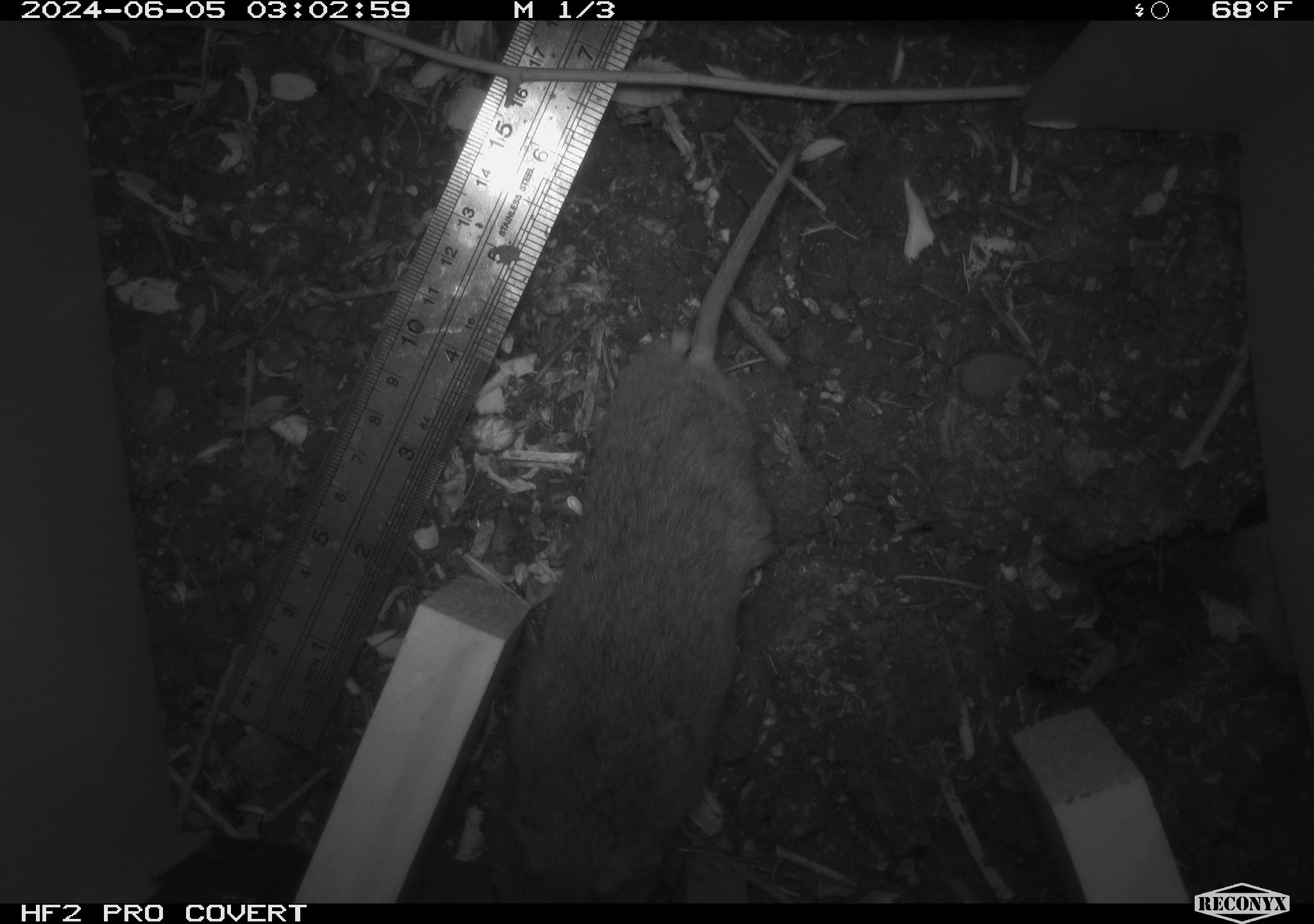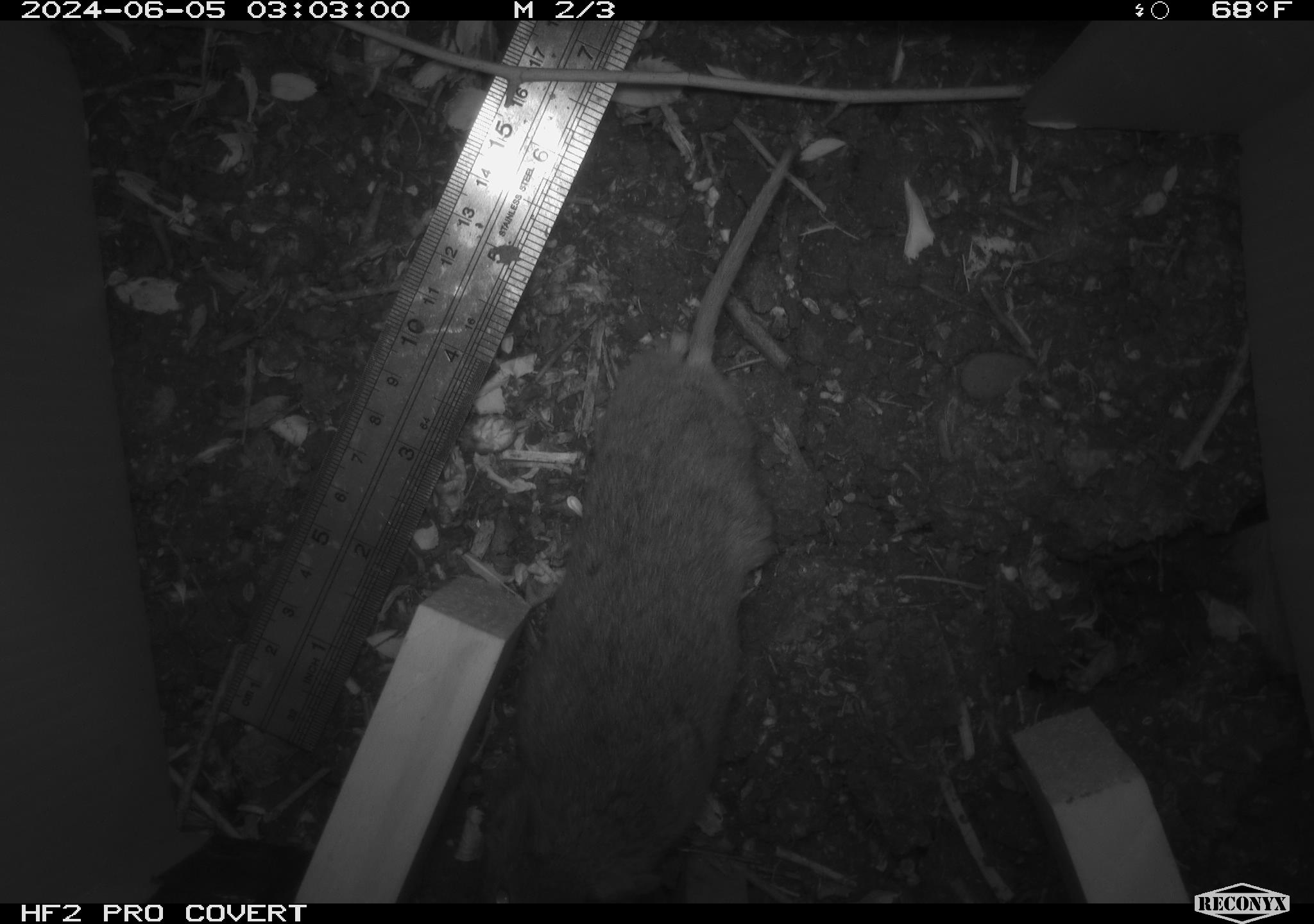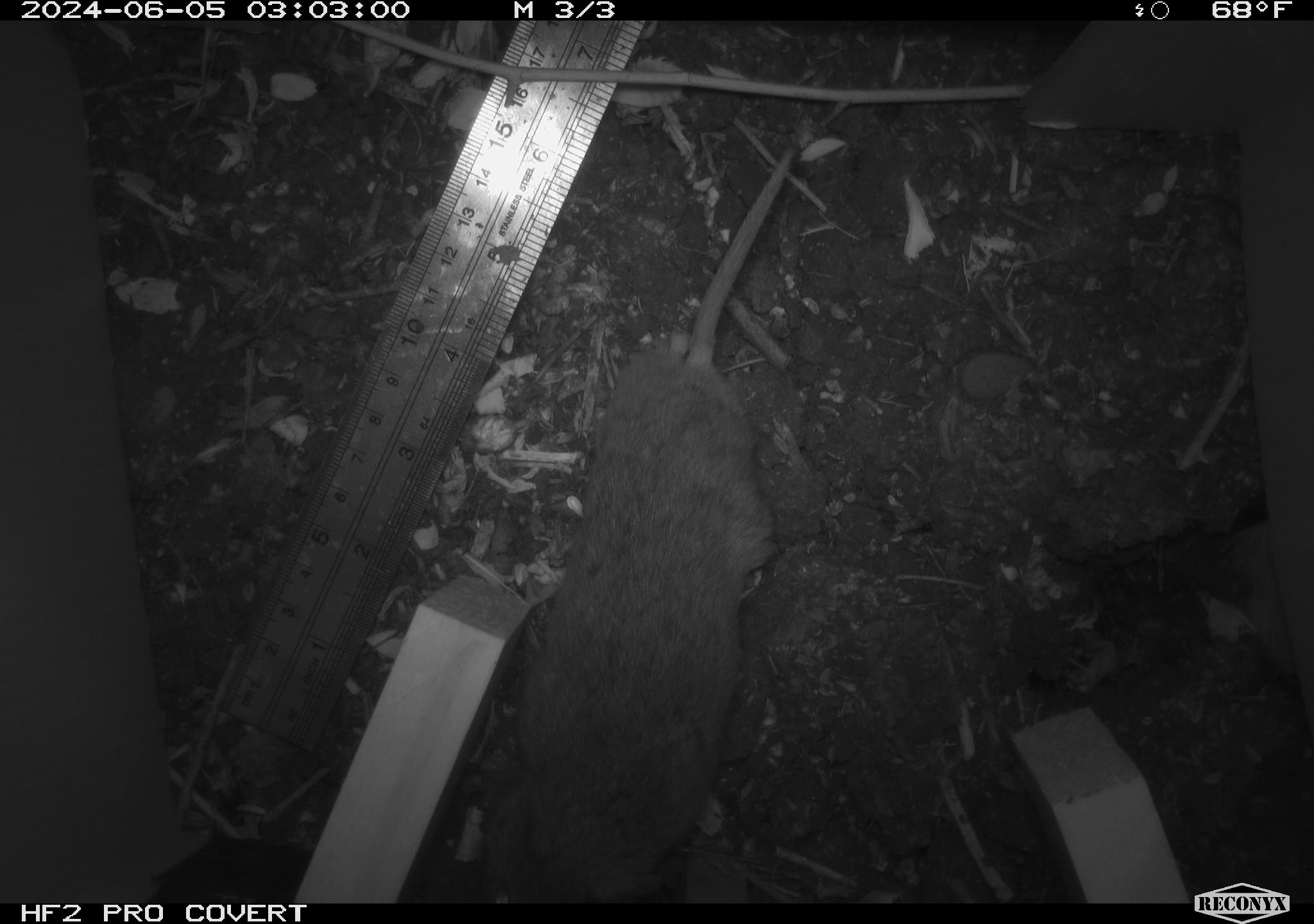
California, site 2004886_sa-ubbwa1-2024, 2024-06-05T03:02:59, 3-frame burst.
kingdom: Animalia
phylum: Chordata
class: Mammalia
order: Rodentia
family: Cricetidae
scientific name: Arvicolinae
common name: voles, lemmings, and muskrats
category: arvicolinae subfamily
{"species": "arvicolinae subfamily (voles, lemmings, and muskrats) (Arvicolinae)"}